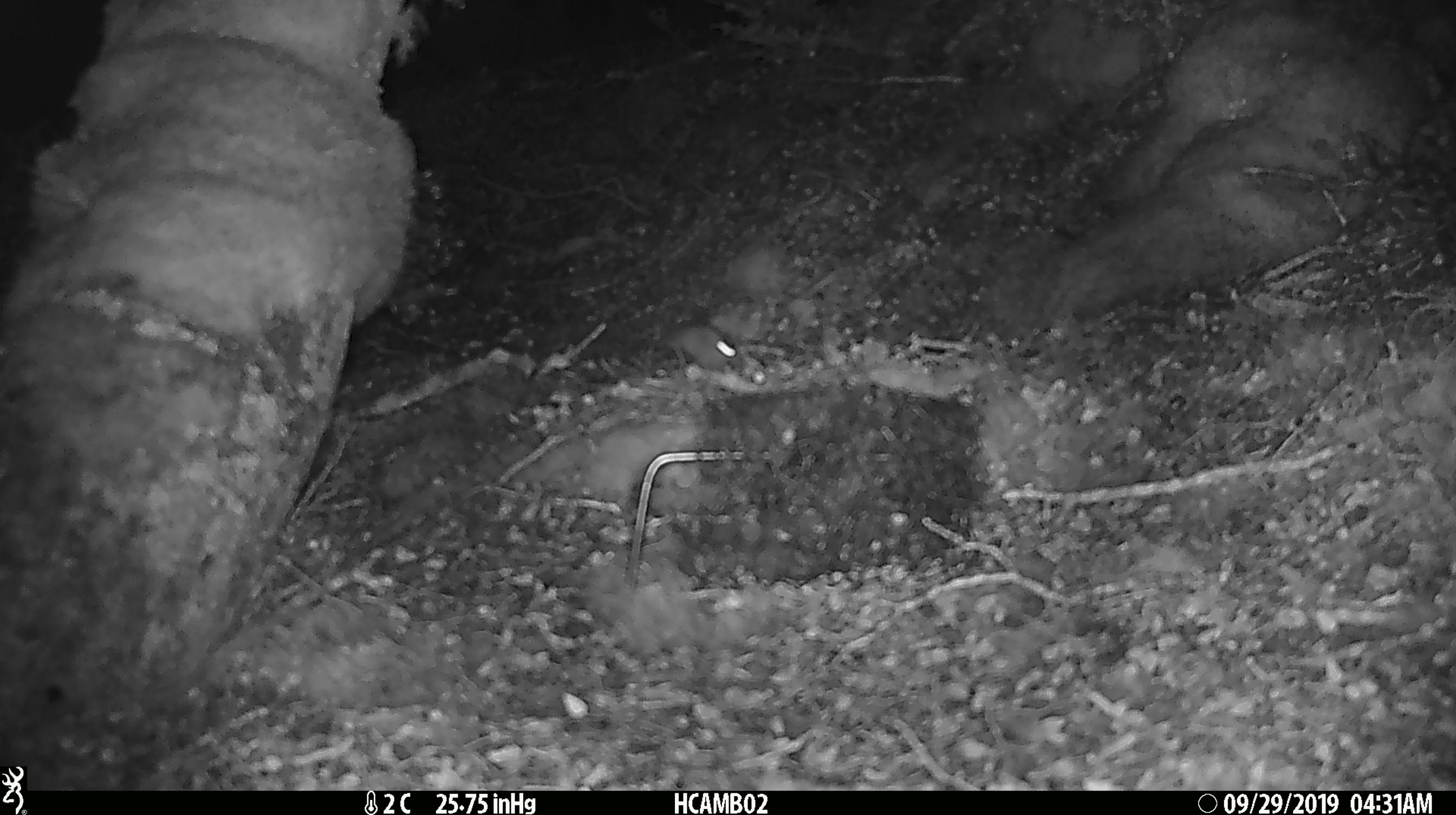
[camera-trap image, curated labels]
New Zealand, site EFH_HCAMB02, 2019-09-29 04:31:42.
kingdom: Animalia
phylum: Chordata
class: Mammalia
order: Rodentia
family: Muridae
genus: Mus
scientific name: Mus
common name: mouse